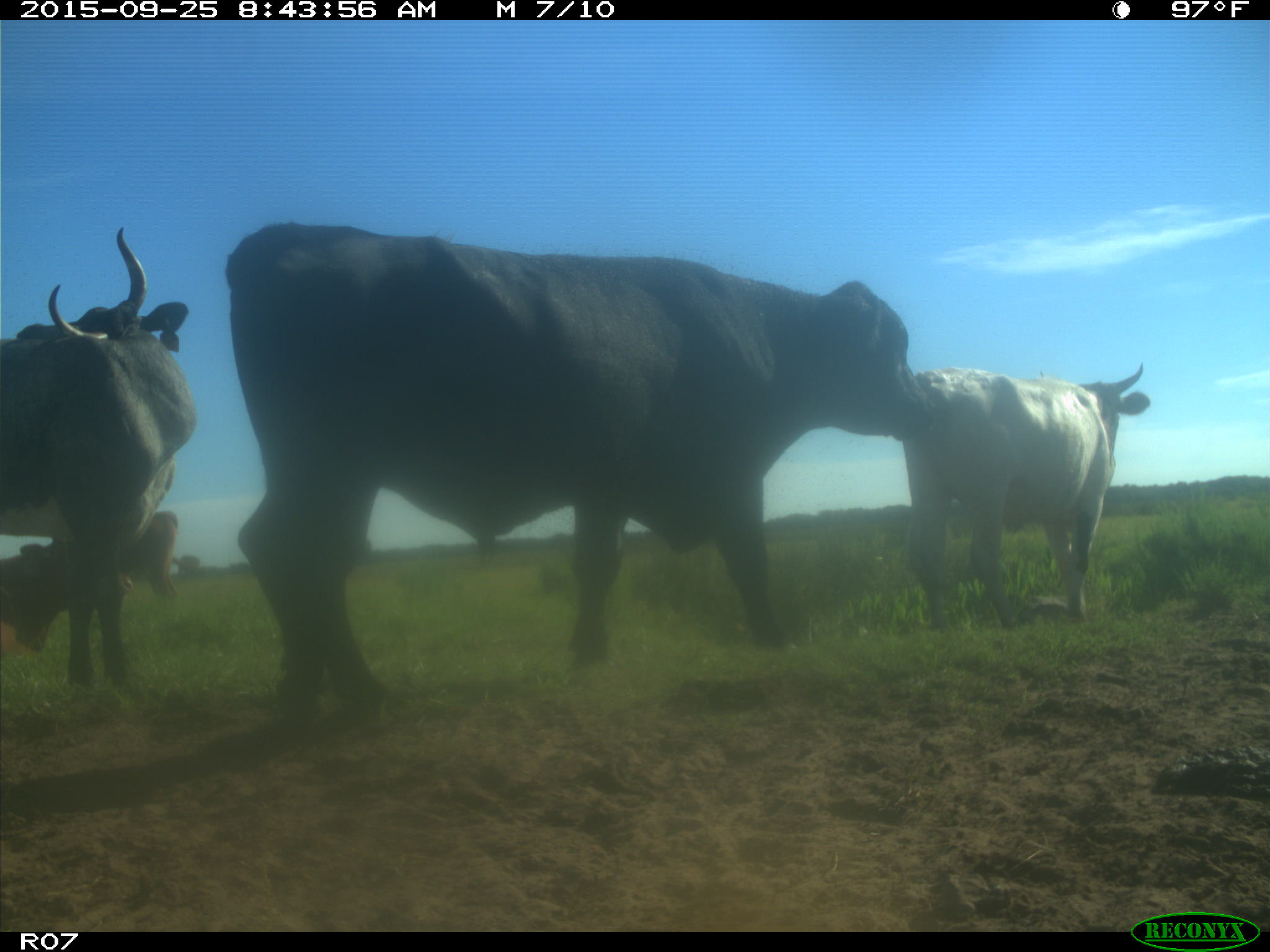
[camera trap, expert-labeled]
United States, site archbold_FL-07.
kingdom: Animalia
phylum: Chordata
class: Mammalia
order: Artiodactyla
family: Bovidae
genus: Bos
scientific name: Bos taurus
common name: domestic cow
Bos taurus (domestic cow).